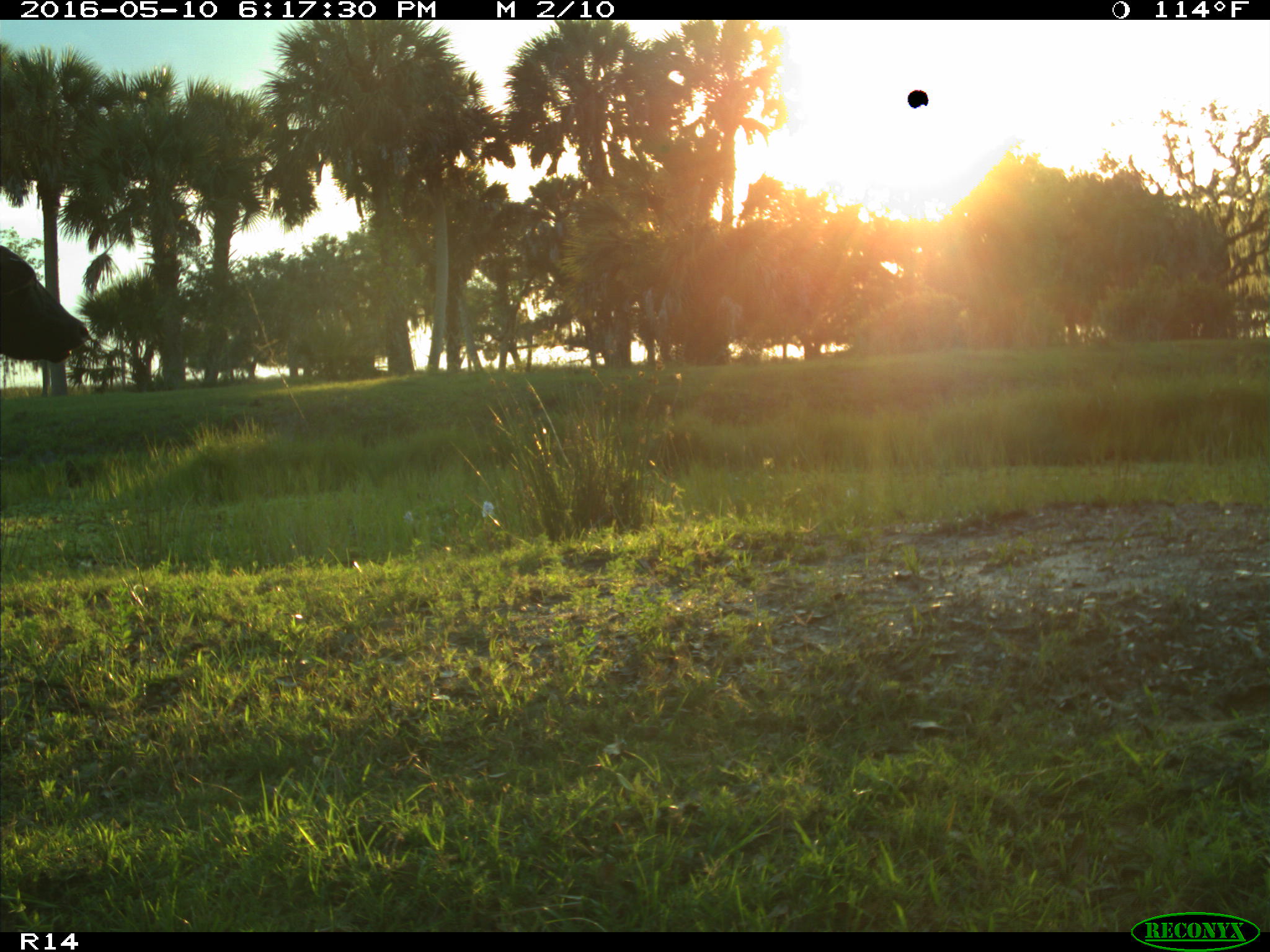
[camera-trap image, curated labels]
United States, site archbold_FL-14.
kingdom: Animalia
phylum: Chordata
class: Mammalia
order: Artiodactyla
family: Bovidae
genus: Bos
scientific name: Bos taurus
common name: domestic cow